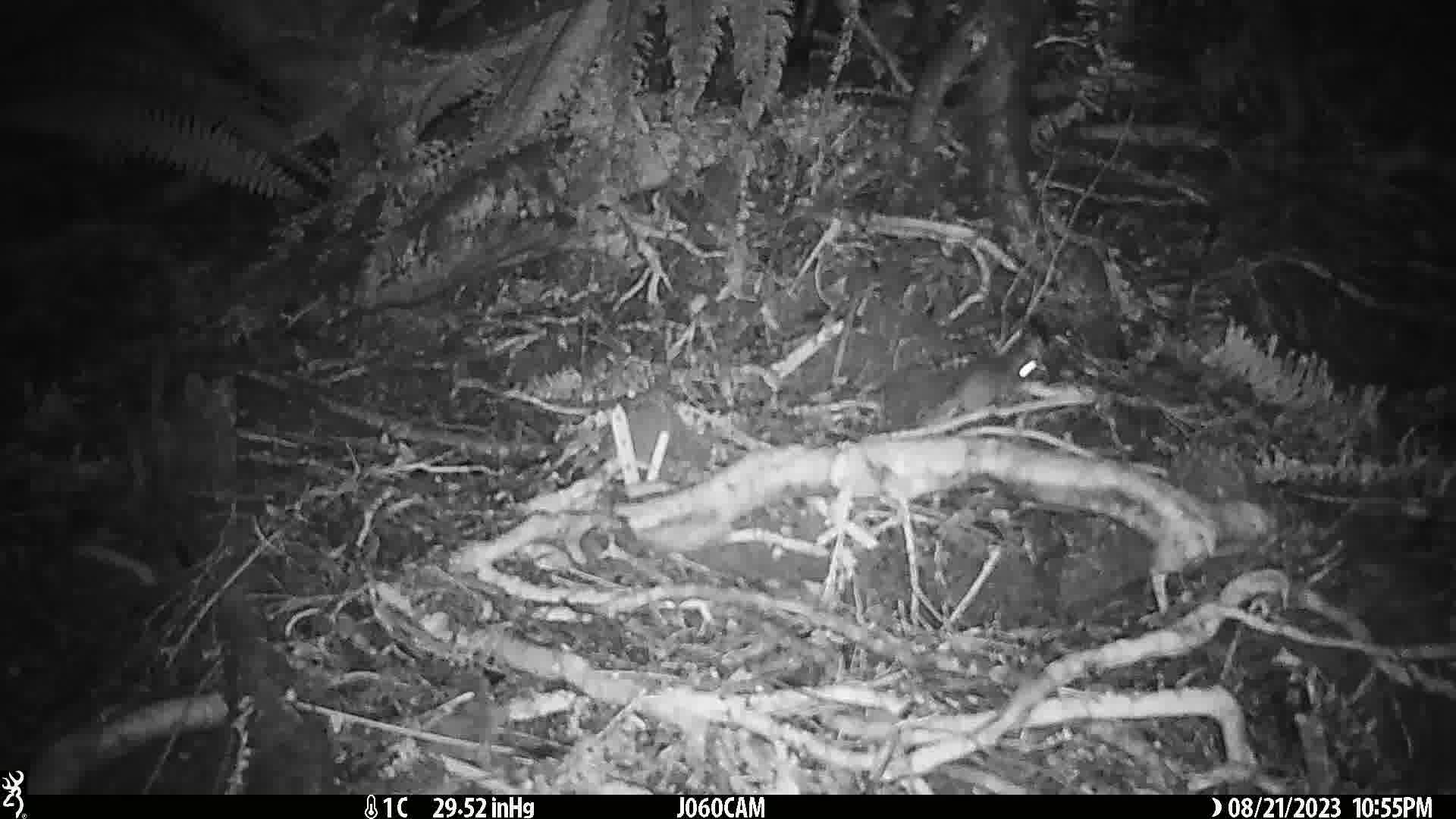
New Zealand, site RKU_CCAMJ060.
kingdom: Animalia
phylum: Chordata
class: Mammalia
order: Rodentia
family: Muridae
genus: Rattus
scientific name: Rattus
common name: rat